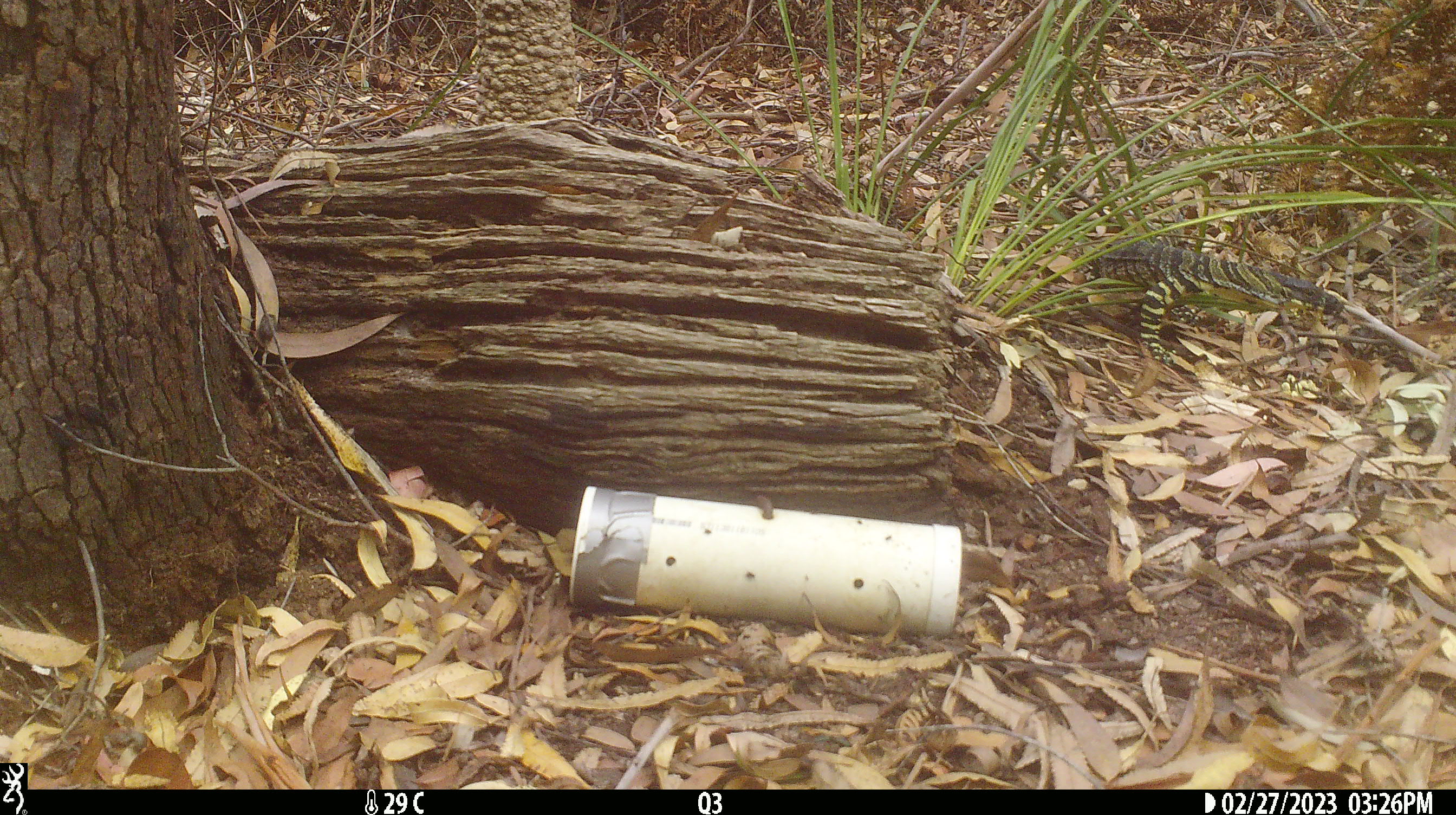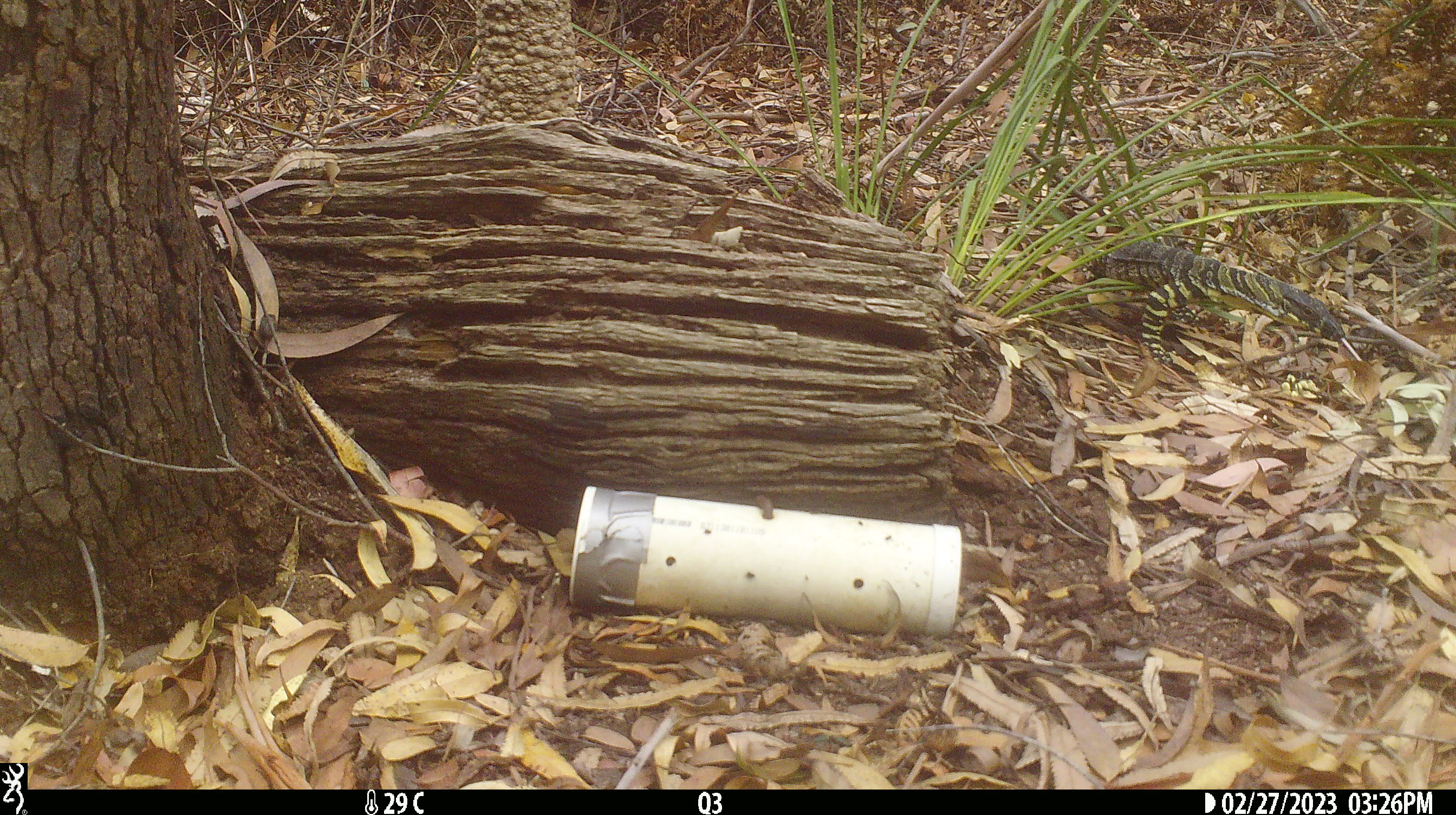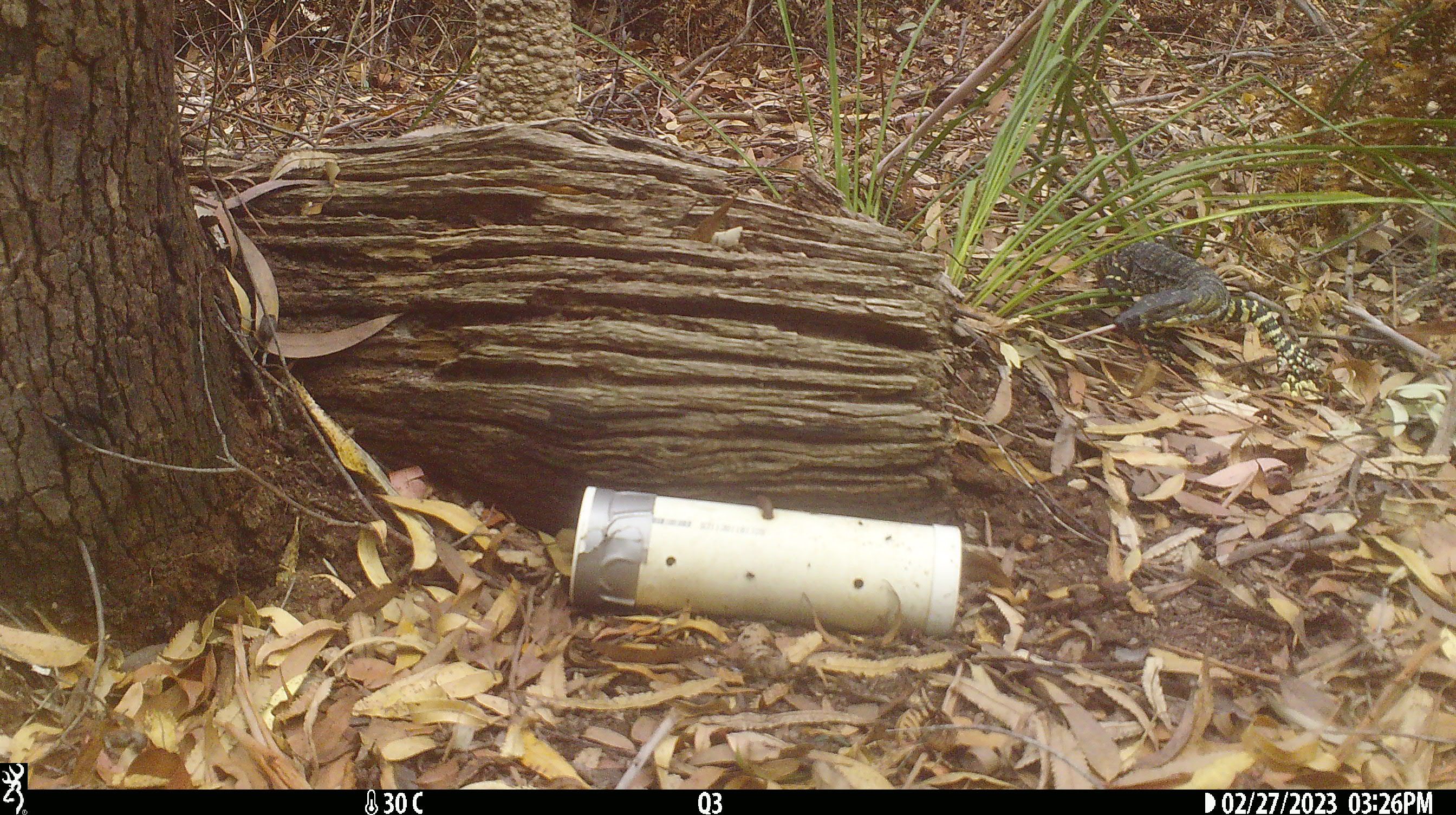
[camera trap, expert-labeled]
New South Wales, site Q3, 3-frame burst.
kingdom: Animalia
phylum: Chordata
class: Reptilia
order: Squamata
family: Varanidae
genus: Varanus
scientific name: Varanus varius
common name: lace monitor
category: goanna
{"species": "goanna (lace monitor) (Varanus varius)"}